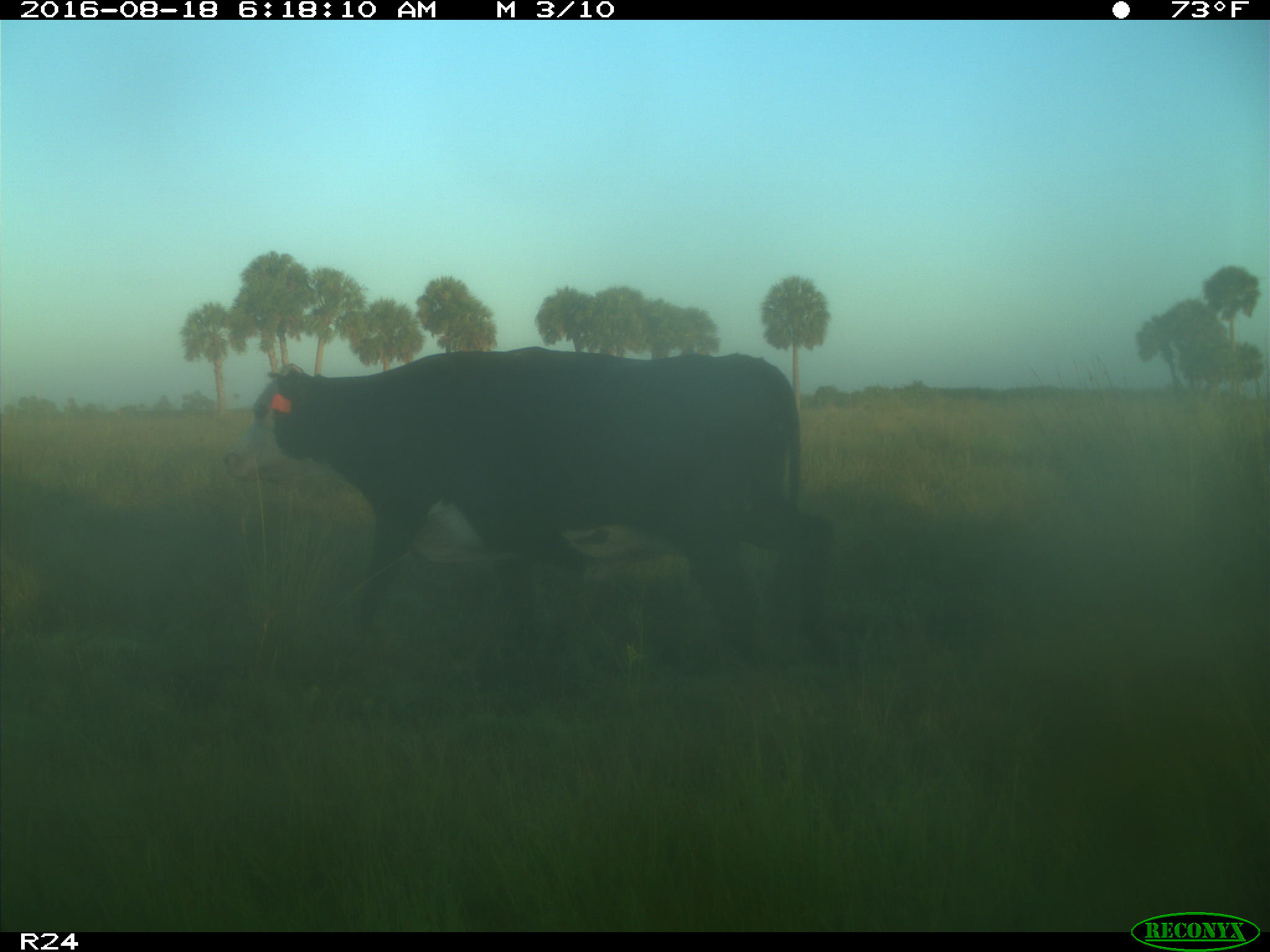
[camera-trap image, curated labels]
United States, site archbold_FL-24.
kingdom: Animalia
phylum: Chordata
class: Mammalia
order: Artiodactyla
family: Bovidae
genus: Bos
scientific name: Bos taurus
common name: domestic cow